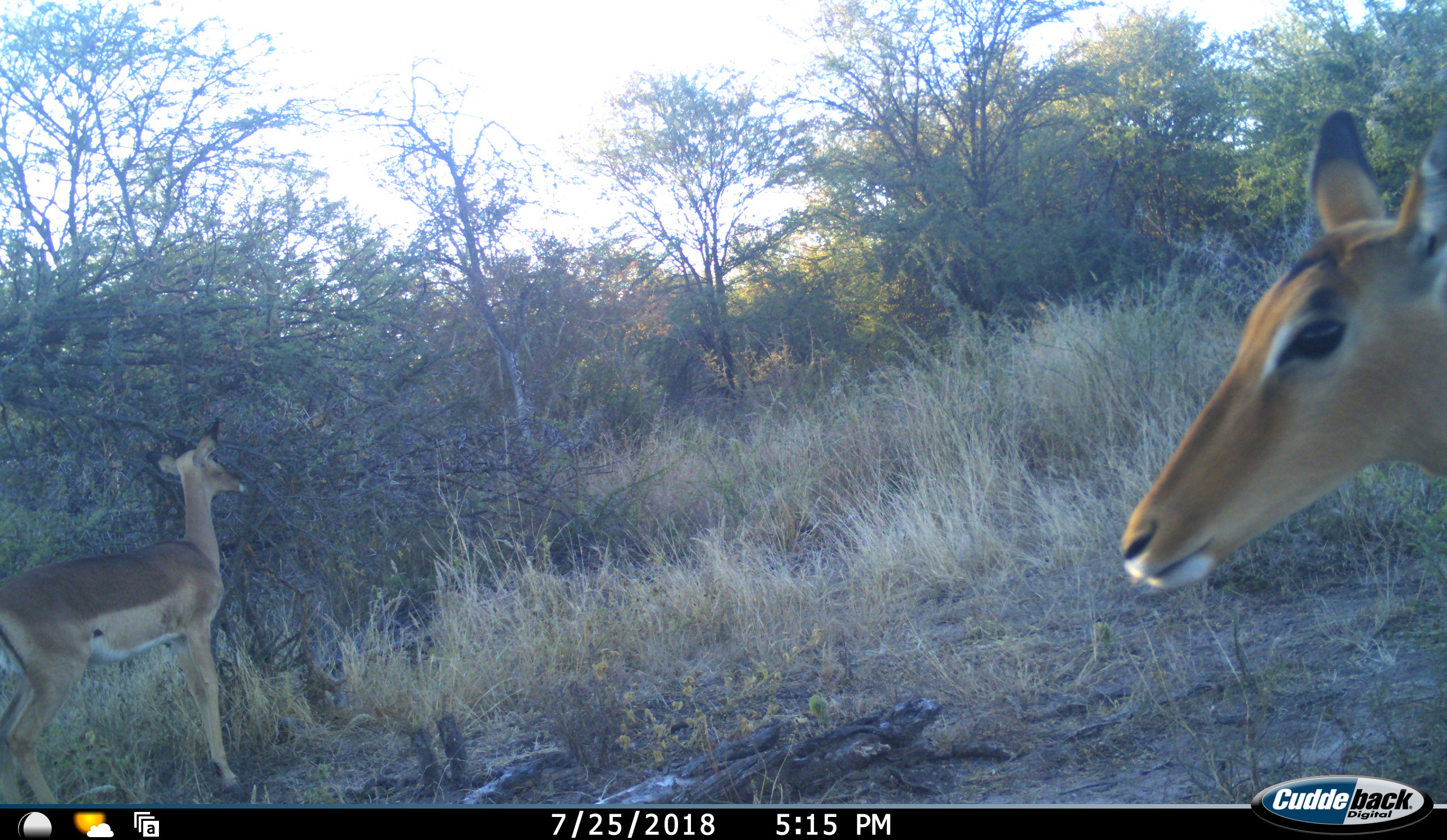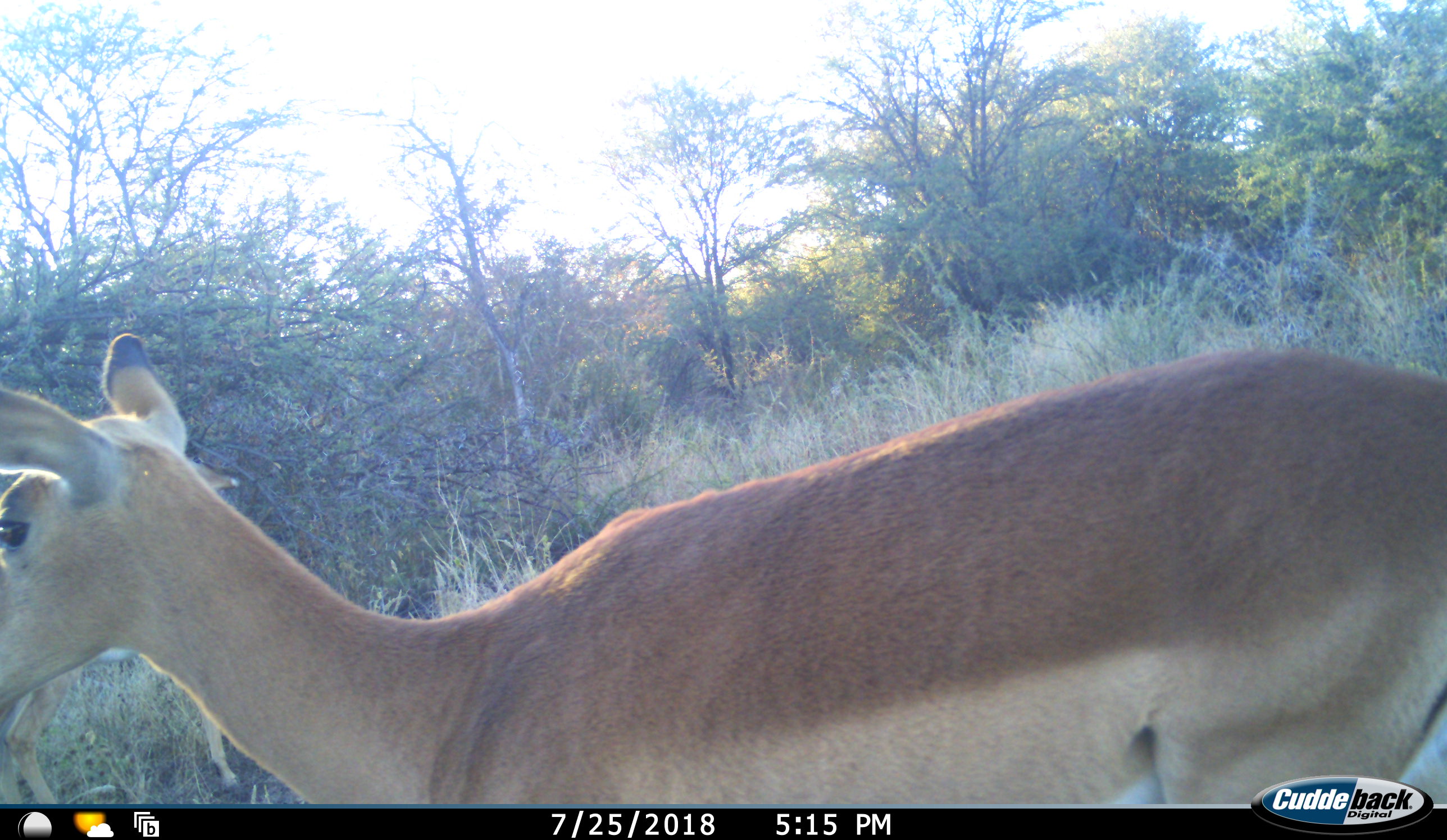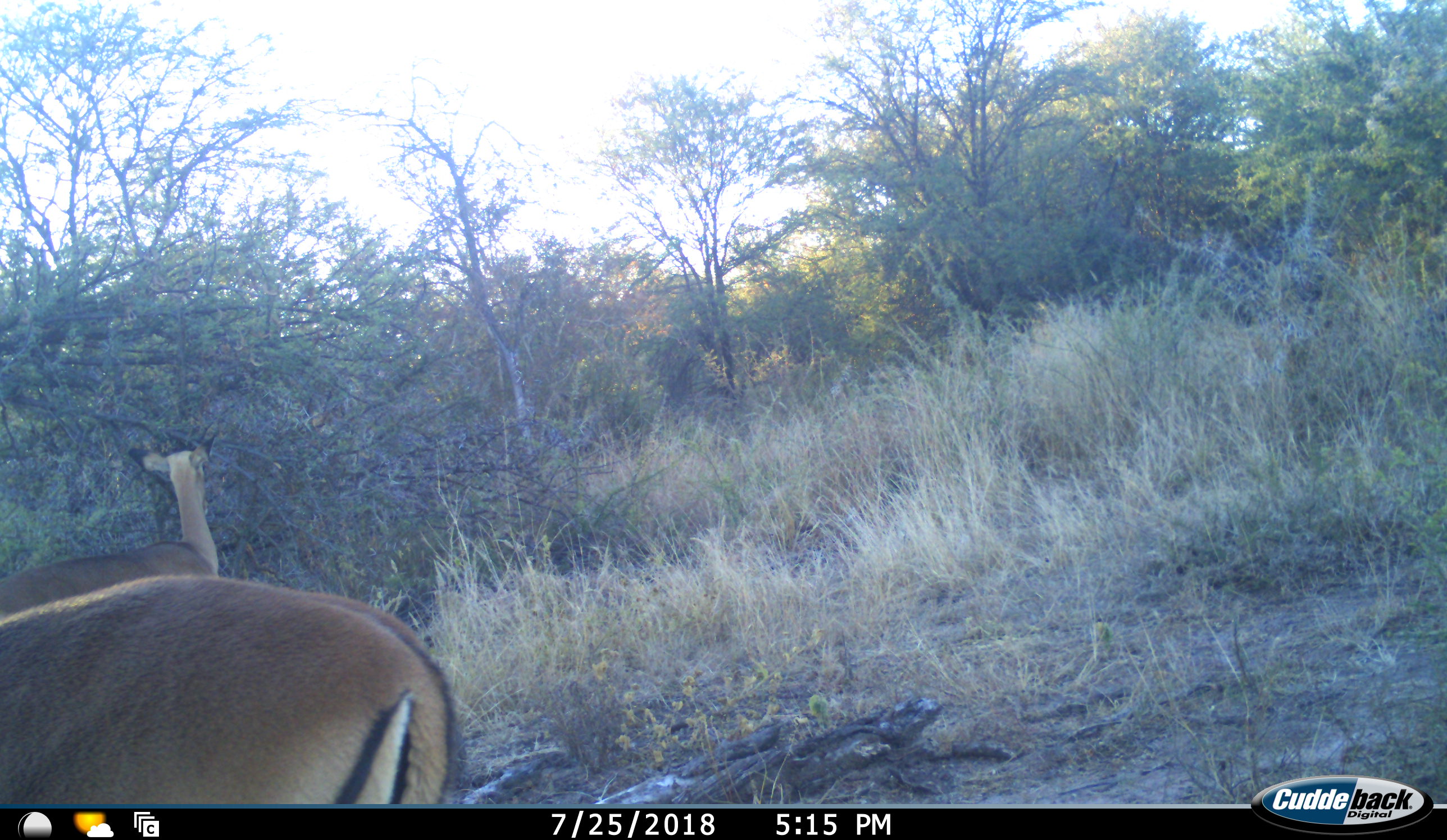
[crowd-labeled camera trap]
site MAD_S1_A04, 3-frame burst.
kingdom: Animalia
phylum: Chordata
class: Mammalia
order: Artiodactyla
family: Bovidae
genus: Aepyceros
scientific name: Aepyceros melampus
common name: impala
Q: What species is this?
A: Impala (Aepyceros melampus).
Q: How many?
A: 2.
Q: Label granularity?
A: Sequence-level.